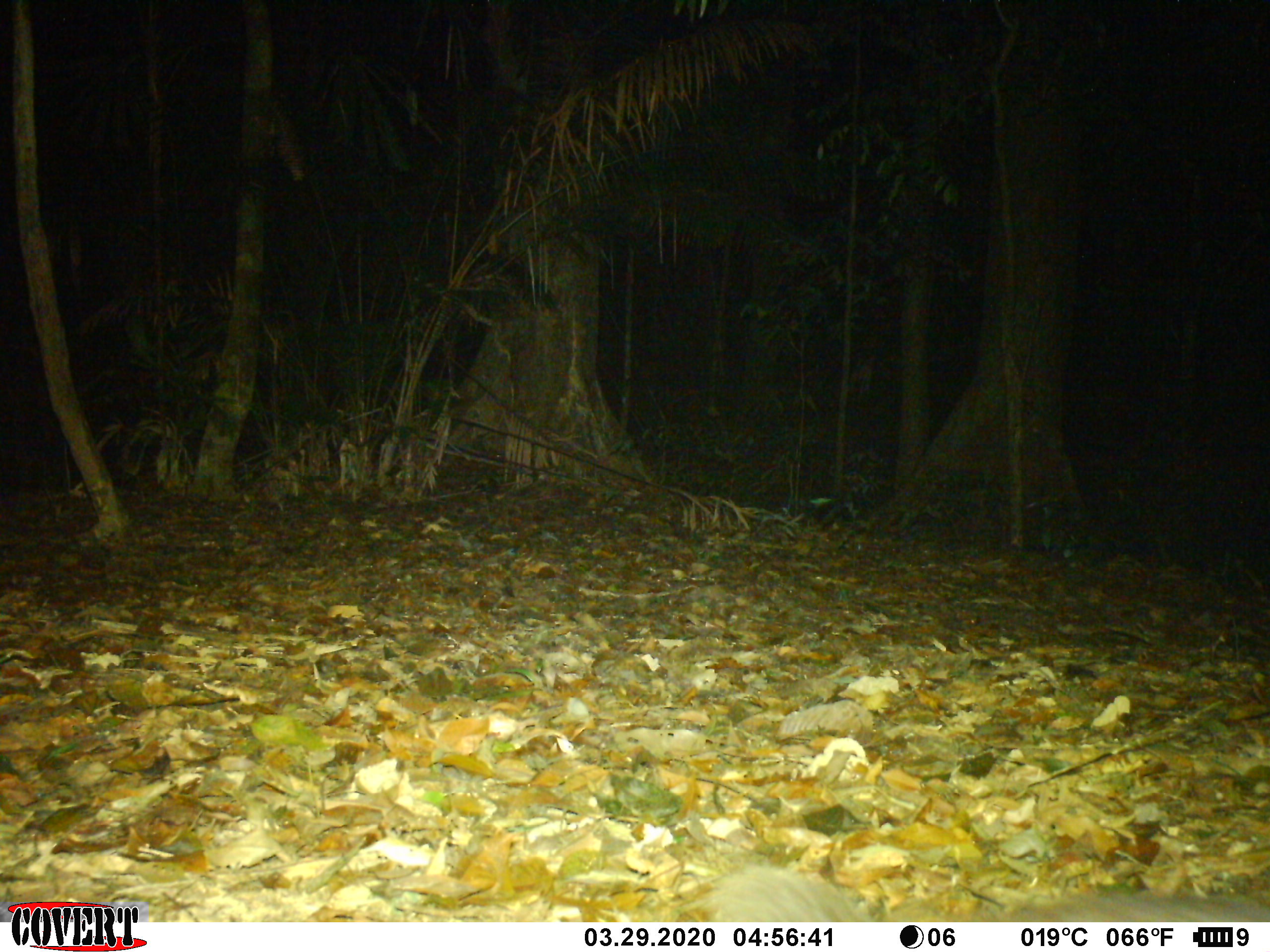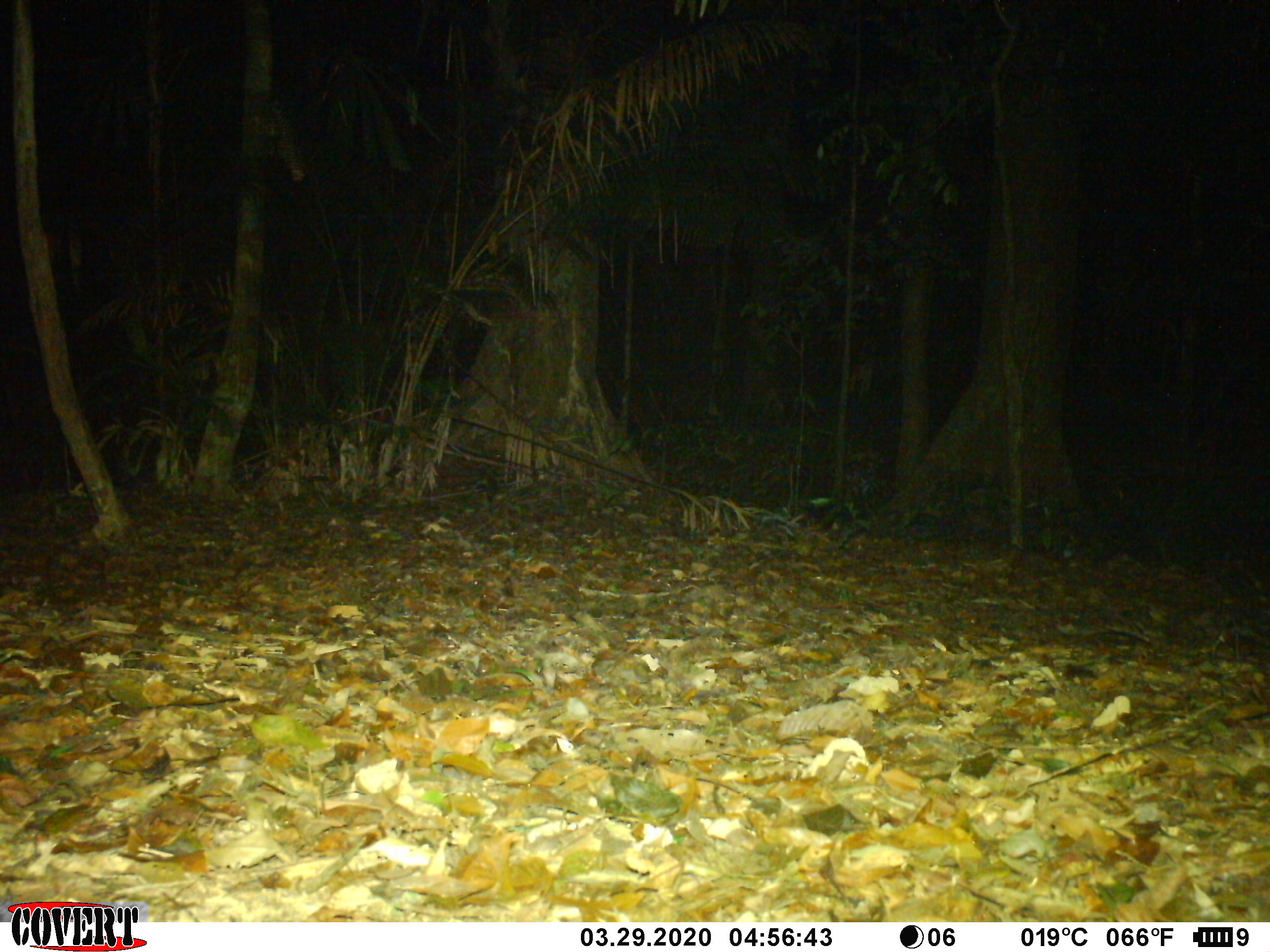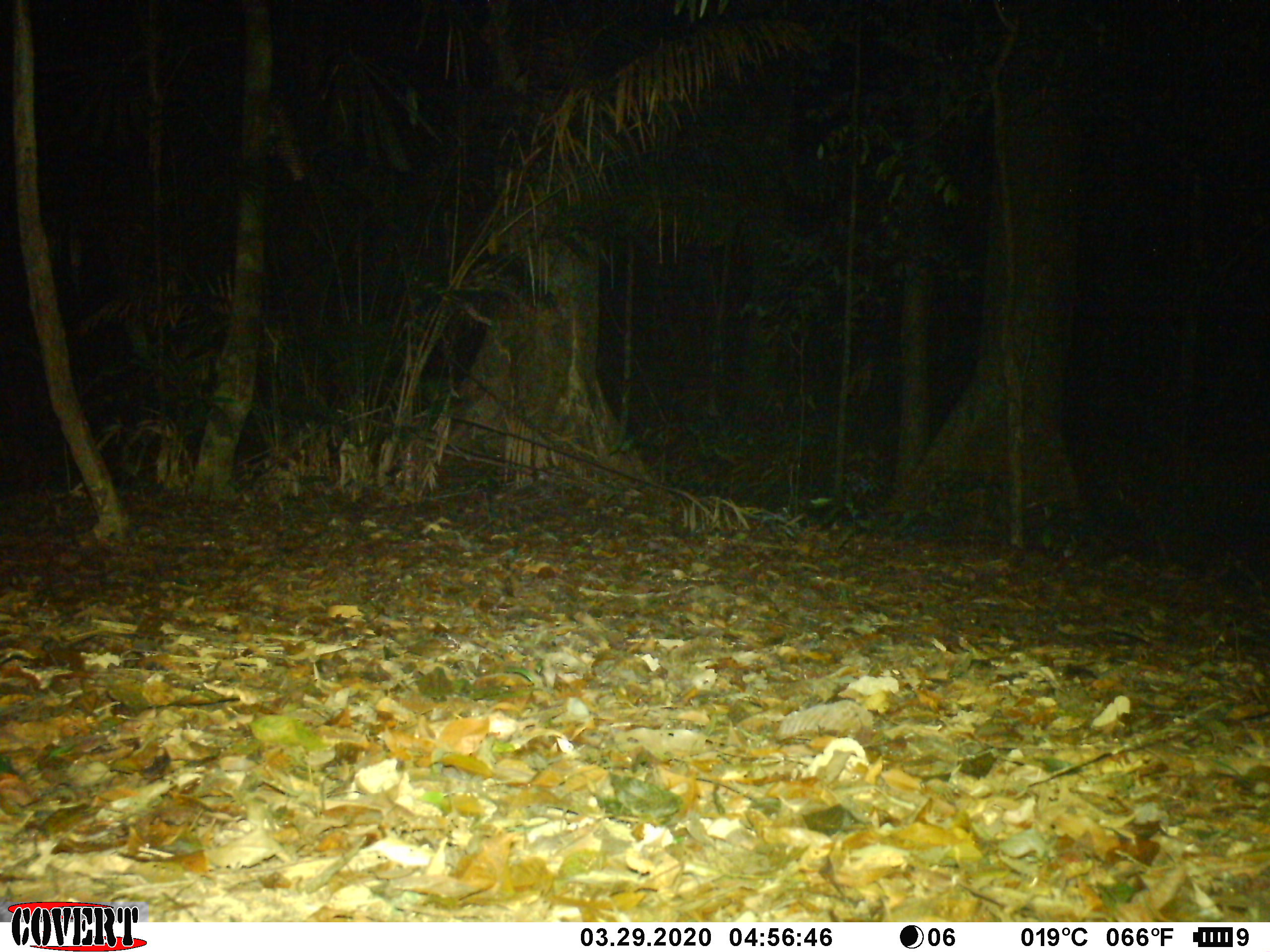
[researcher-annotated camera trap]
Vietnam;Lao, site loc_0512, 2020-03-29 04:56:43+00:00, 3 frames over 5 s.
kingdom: Animalia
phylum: Chordata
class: Mammalia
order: Carnivora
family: Mustelidae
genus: Melogale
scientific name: Melogale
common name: ferret badger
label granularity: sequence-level